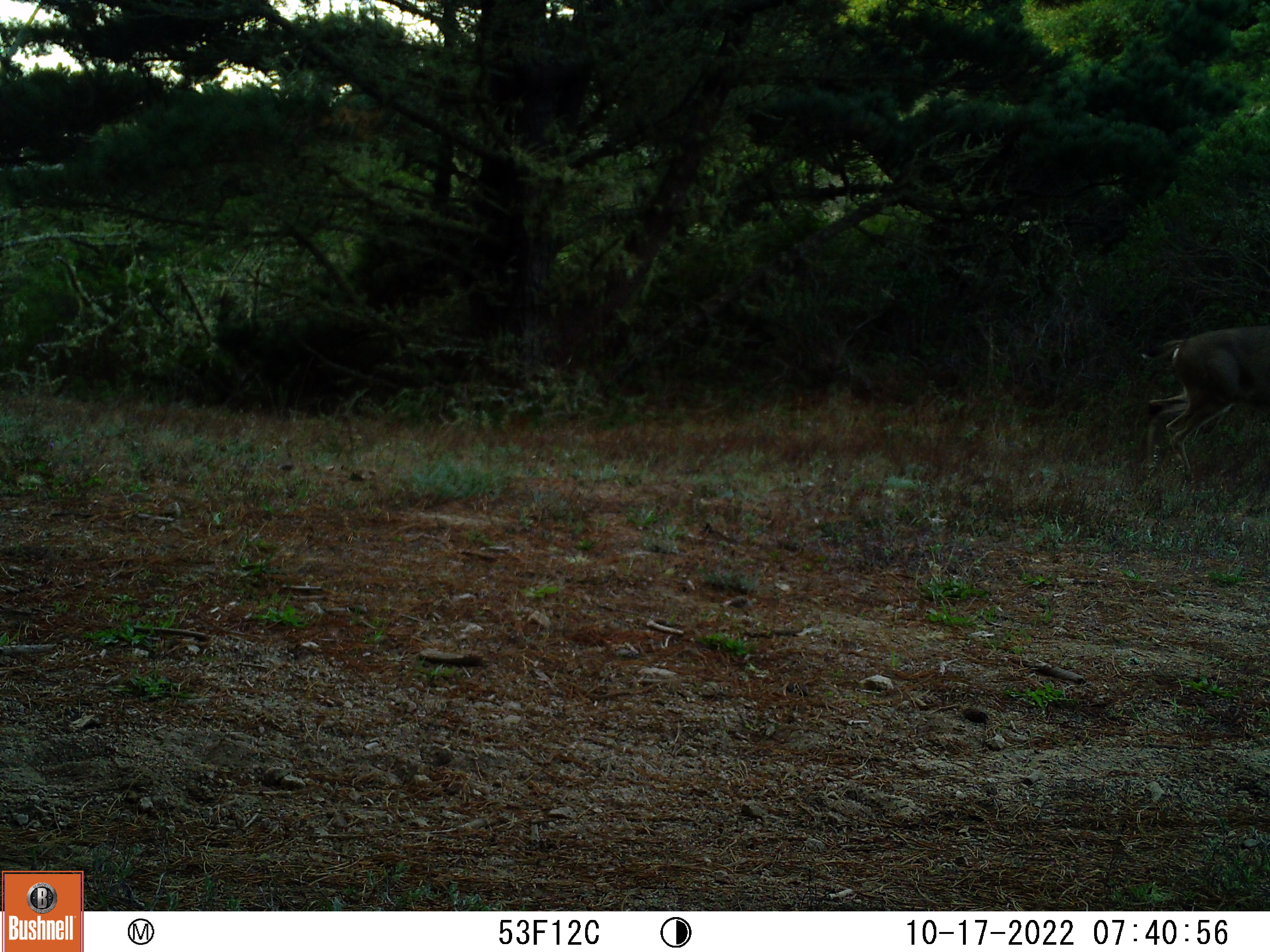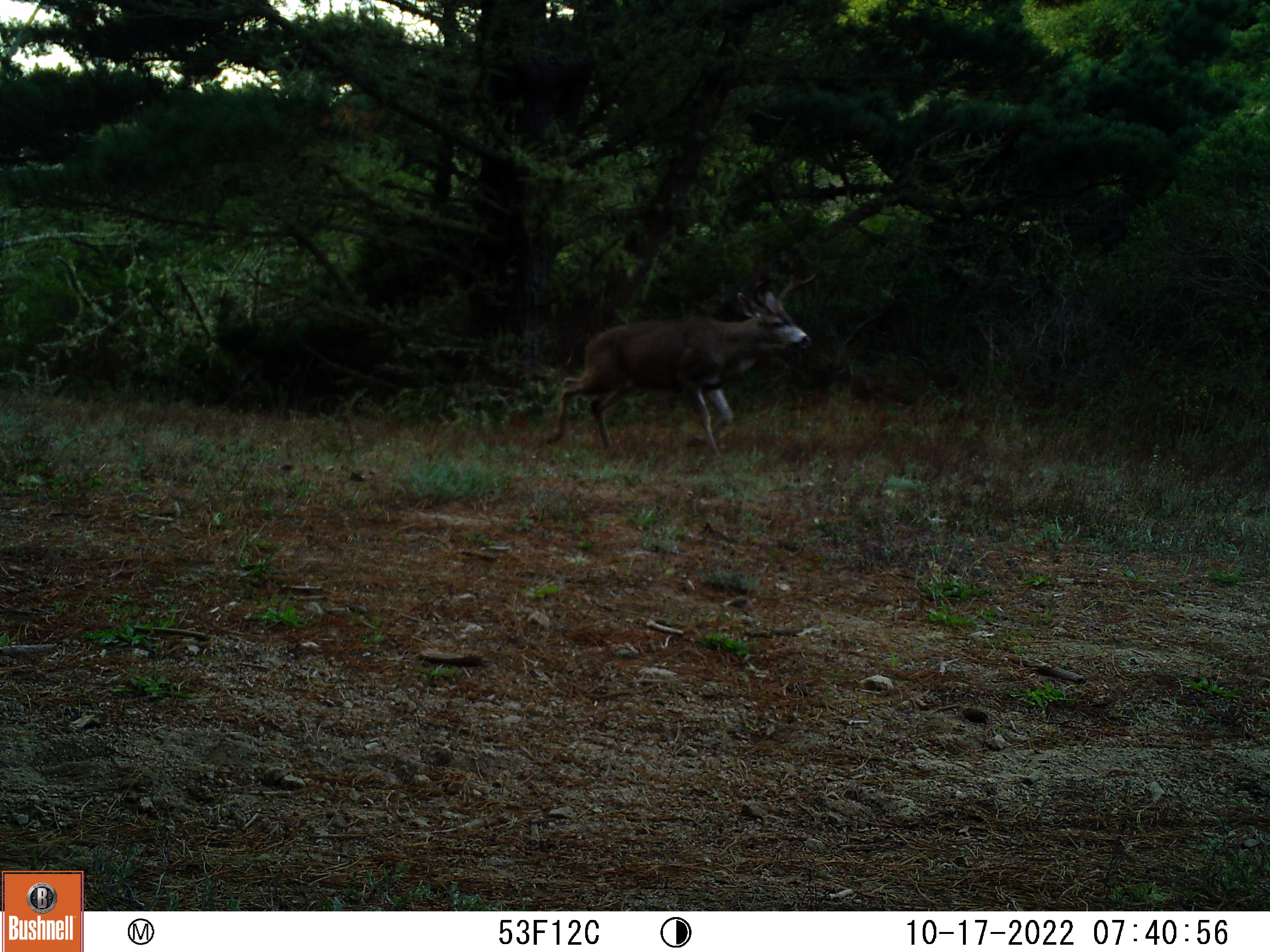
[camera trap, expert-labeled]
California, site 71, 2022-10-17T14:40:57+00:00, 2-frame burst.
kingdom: Animalia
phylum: Chordata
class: Mammalia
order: Artiodactyla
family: Cervidae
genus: Odocoileus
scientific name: Odocoileus hemionus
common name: mule deer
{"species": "mule deer (Odocoileus hemionus)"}